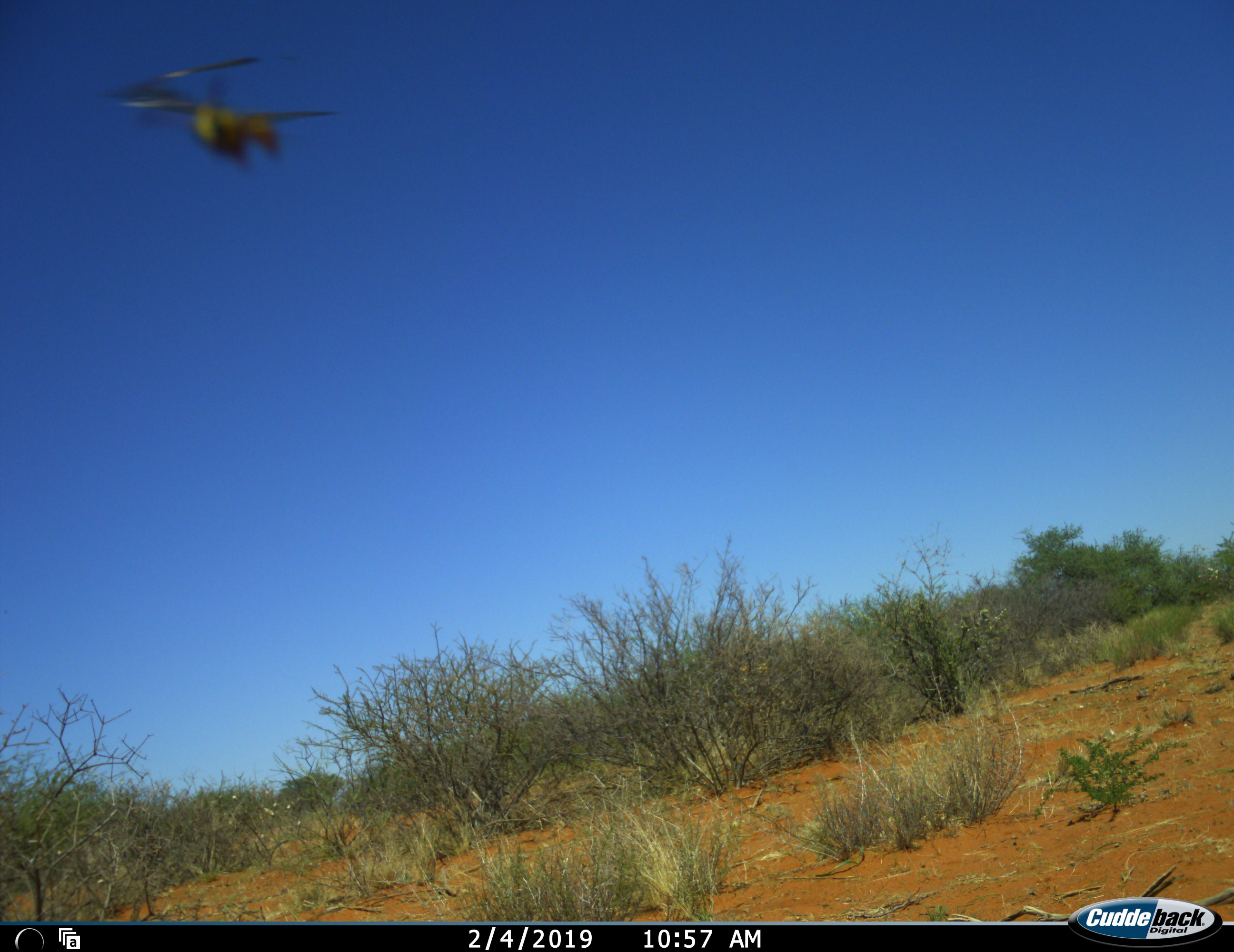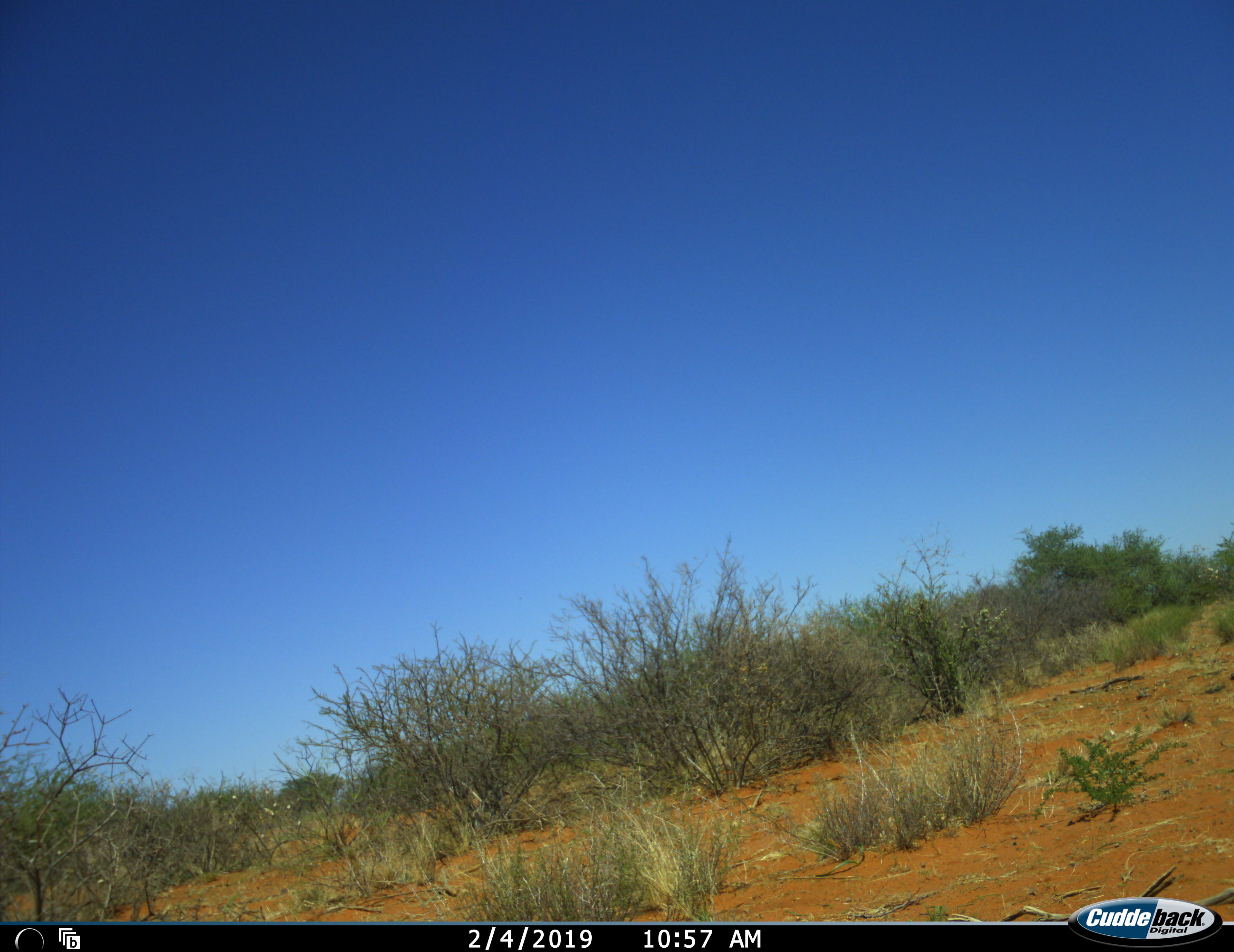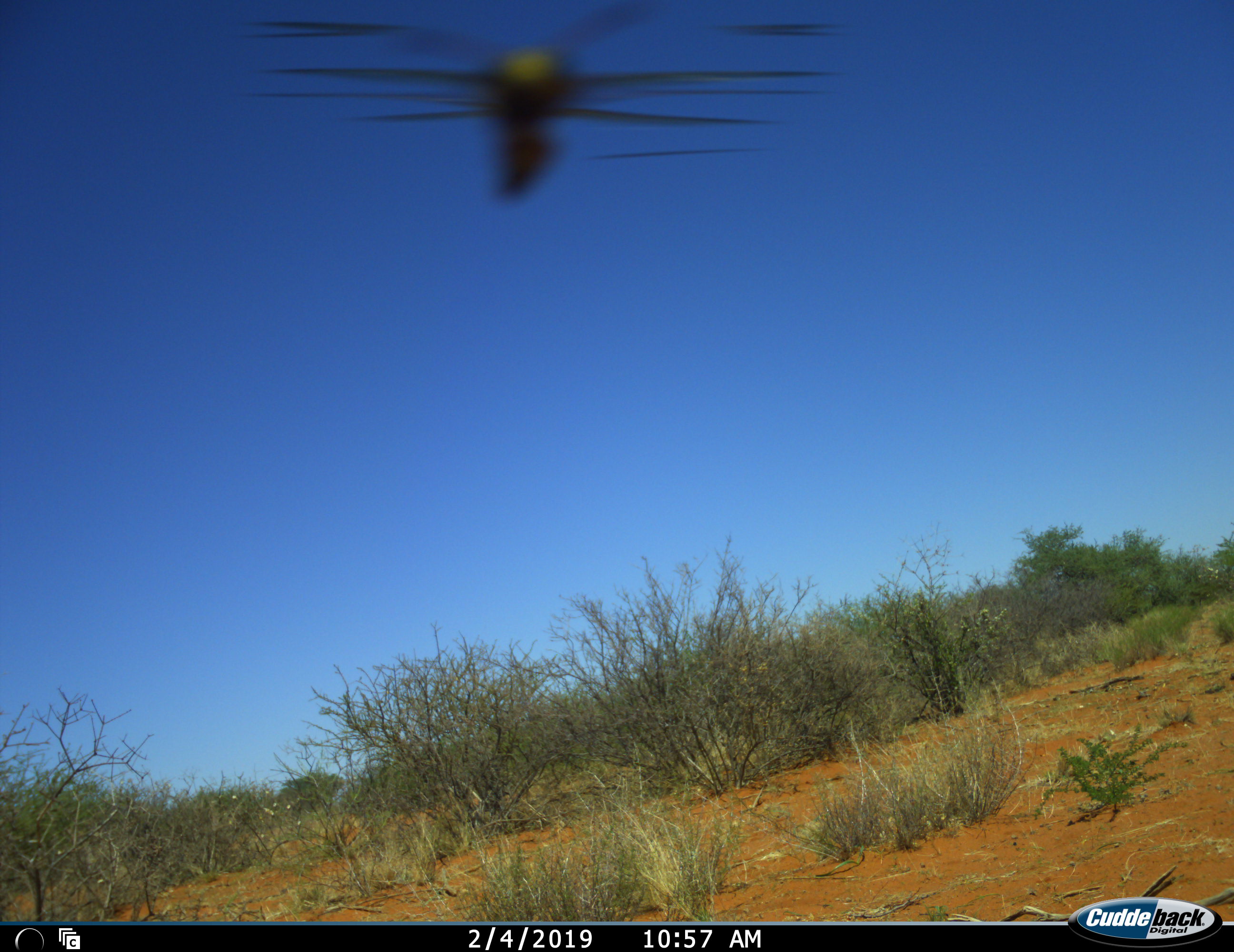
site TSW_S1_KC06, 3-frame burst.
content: unidentified animal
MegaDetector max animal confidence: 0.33